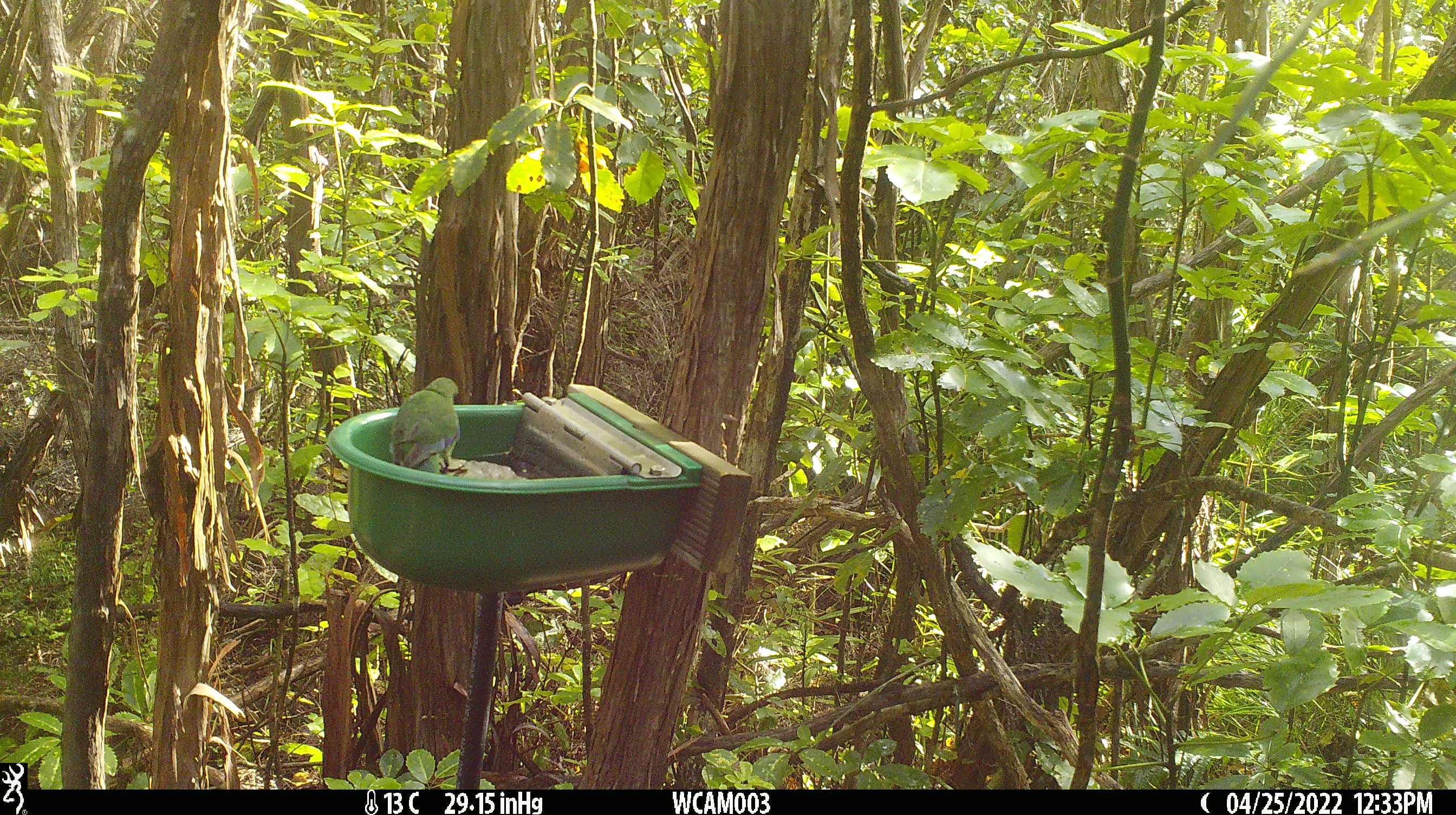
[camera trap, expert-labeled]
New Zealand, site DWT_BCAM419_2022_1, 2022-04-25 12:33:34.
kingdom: Animalia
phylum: Chordata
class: Aves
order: Psittaciformes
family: Psittaculidae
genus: Cyanoramphus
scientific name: Cyanoramphus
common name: parakeet